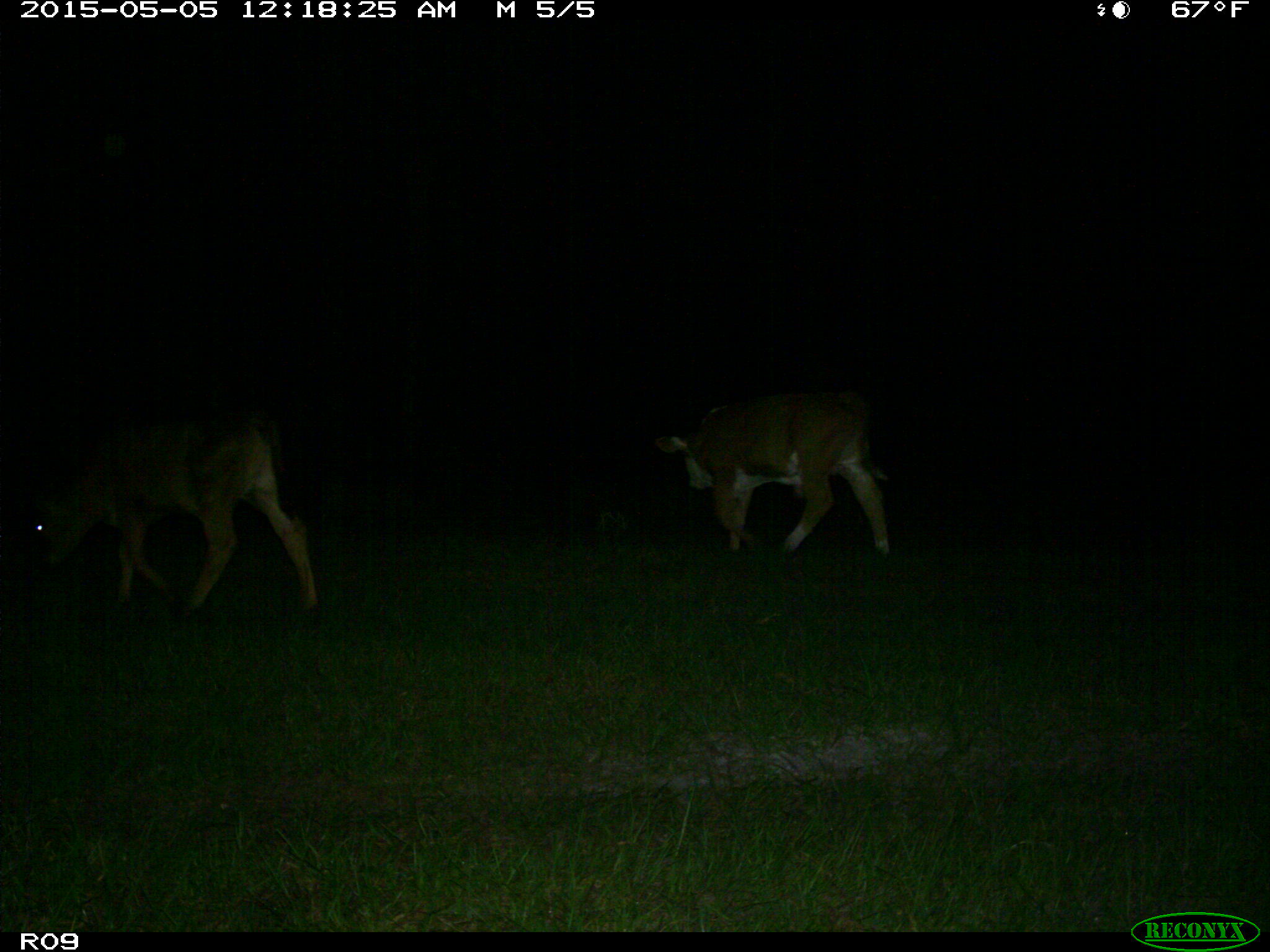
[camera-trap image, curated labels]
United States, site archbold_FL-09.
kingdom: Animalia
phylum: Chordata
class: Mammalia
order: Artiodactyla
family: Bovidae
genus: Bos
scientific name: Bos taurus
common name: domestic cow